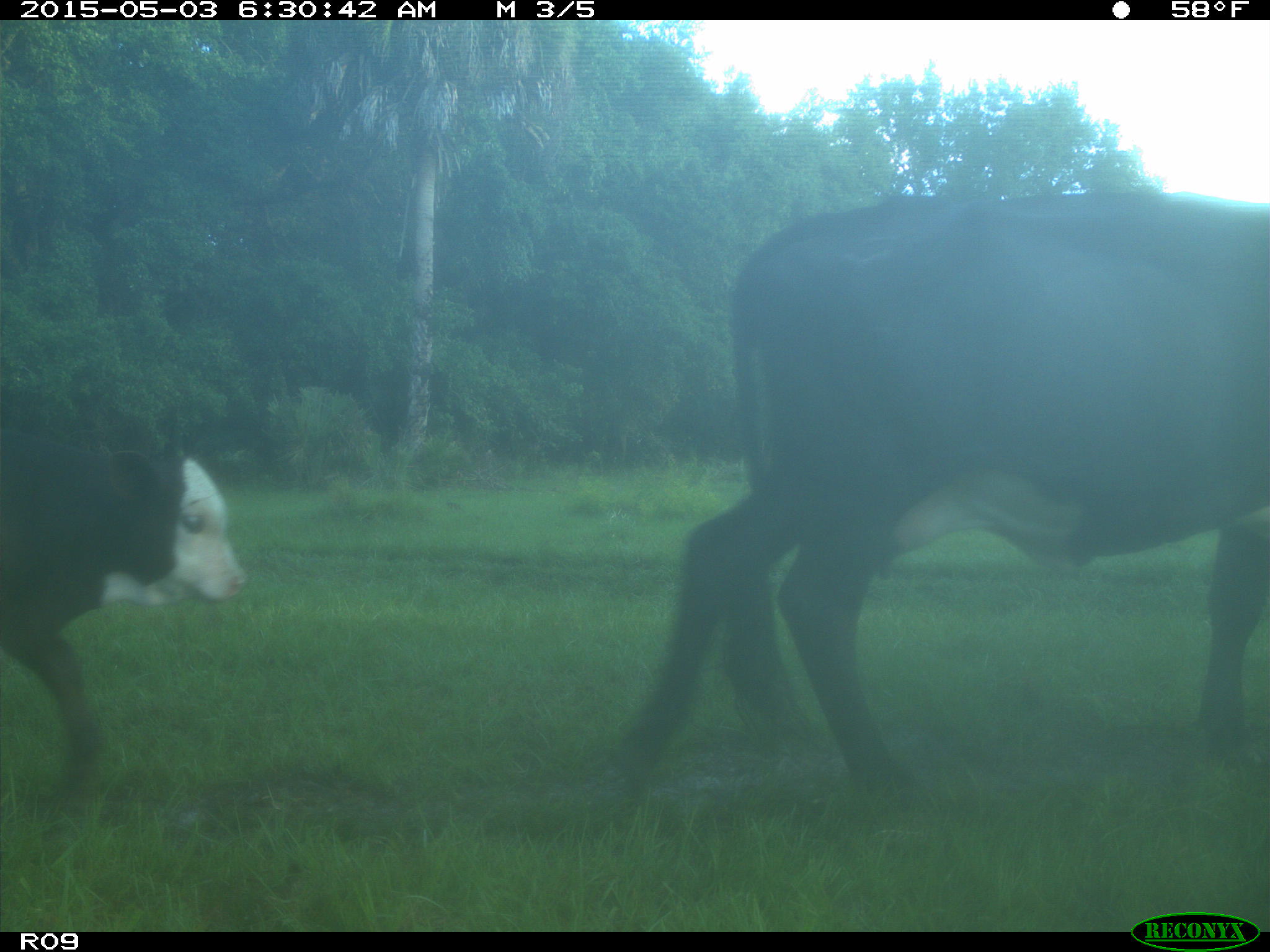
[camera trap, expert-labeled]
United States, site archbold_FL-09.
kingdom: Animalia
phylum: Chordata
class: Mammalia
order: Artiodactyla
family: Bovidae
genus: Bos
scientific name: Bos taurus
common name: domestic cow